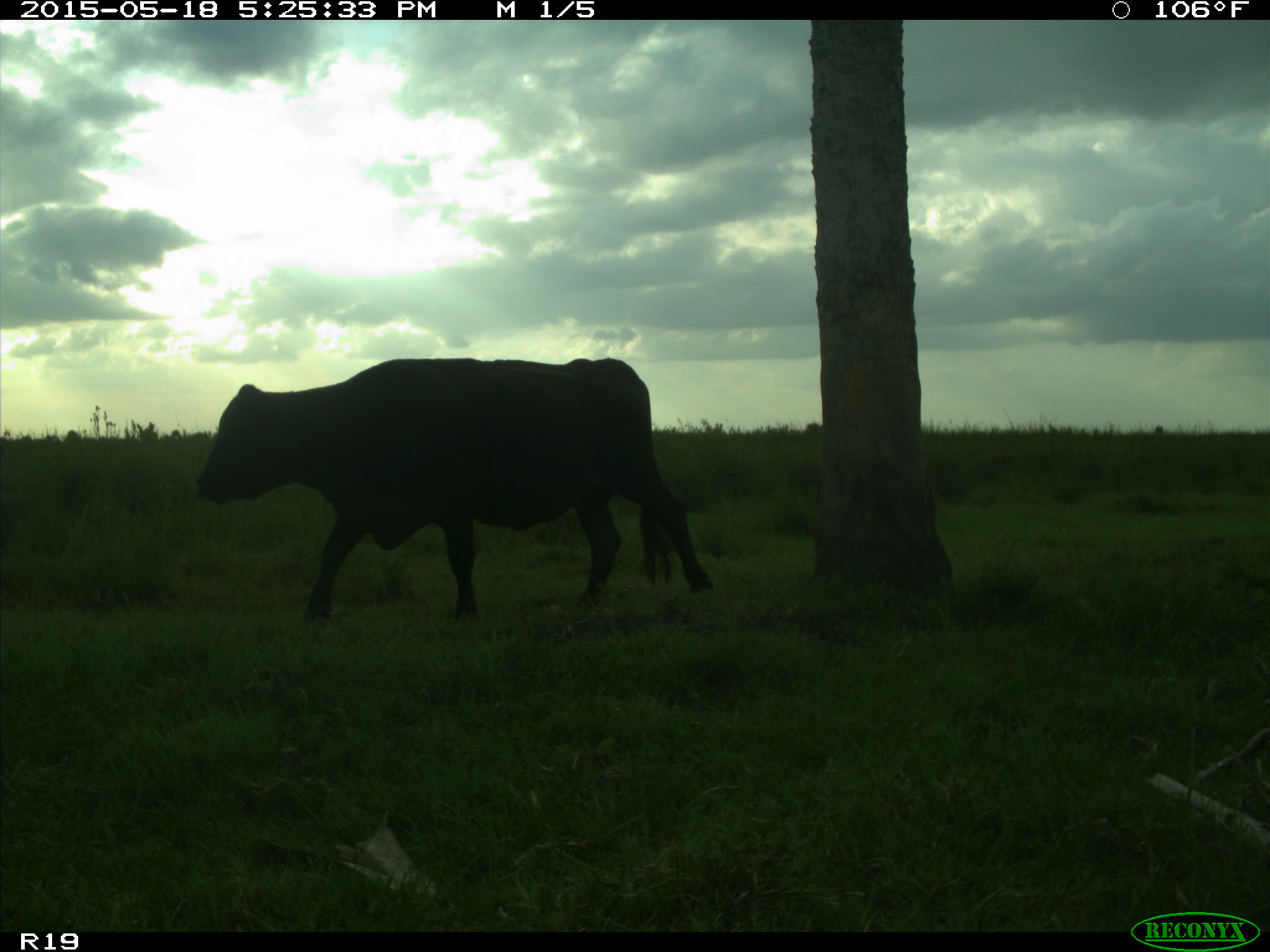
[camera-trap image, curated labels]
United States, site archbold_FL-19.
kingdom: Animalia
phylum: Chordata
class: Mammalia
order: Artiodactyla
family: Bovidae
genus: Bos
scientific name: Bos taurus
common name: domestic cow